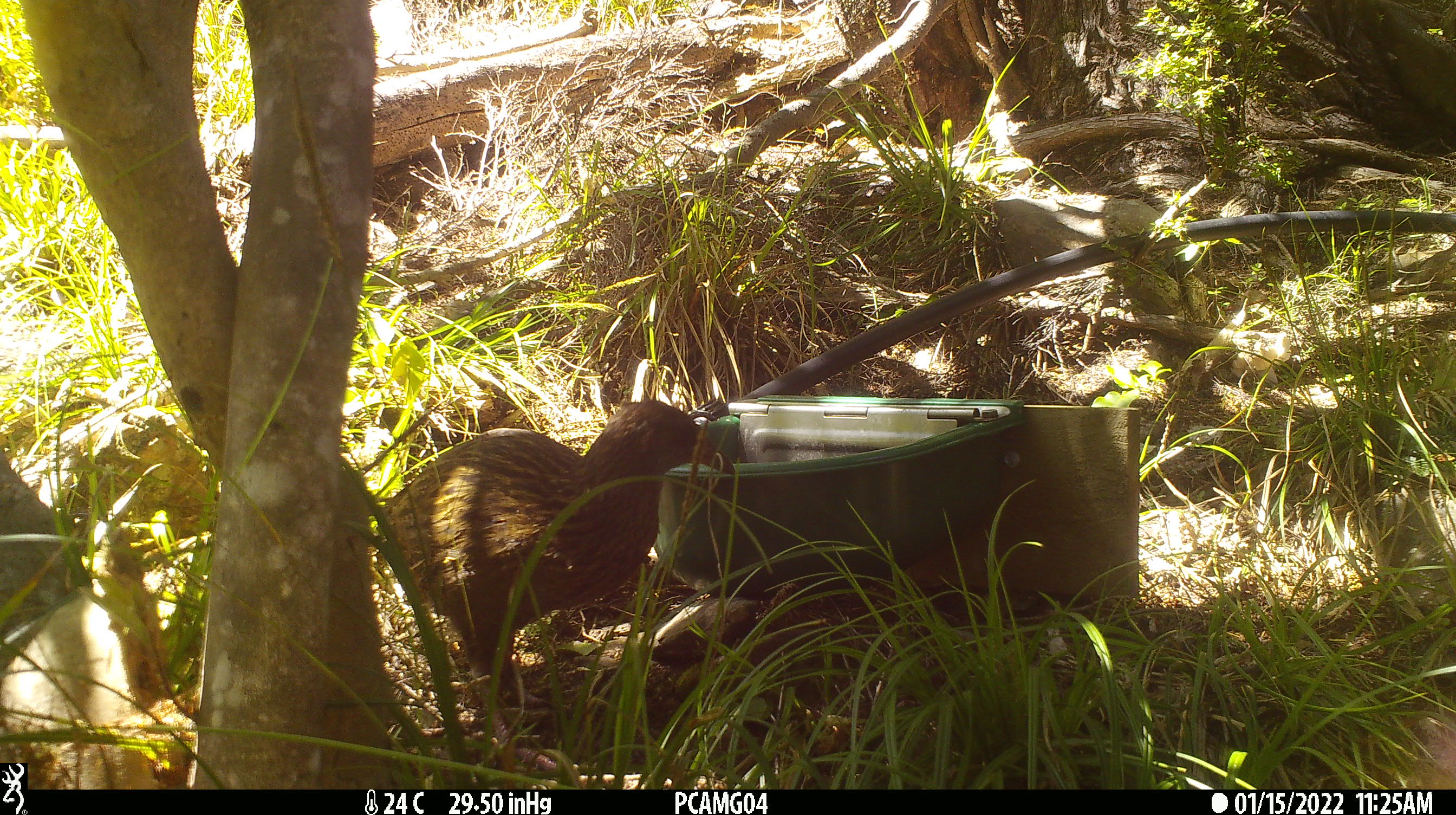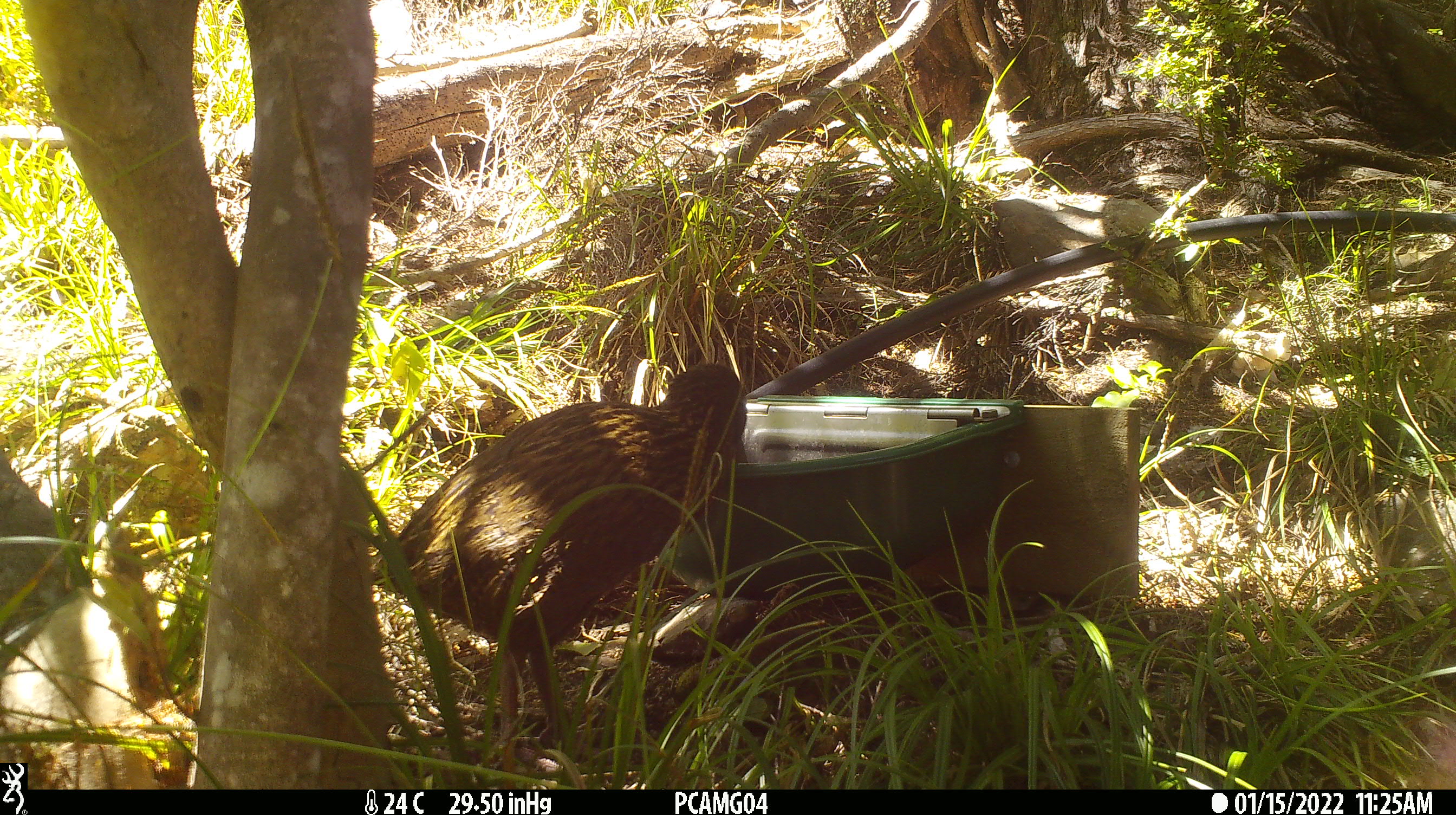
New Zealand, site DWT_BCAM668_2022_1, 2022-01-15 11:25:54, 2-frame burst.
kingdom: Animalia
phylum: Chordata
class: Aves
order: Gruiformes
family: Rallidae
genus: Gallirallus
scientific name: Gallirallus australis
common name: weka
Weka (Gallirallus australis).